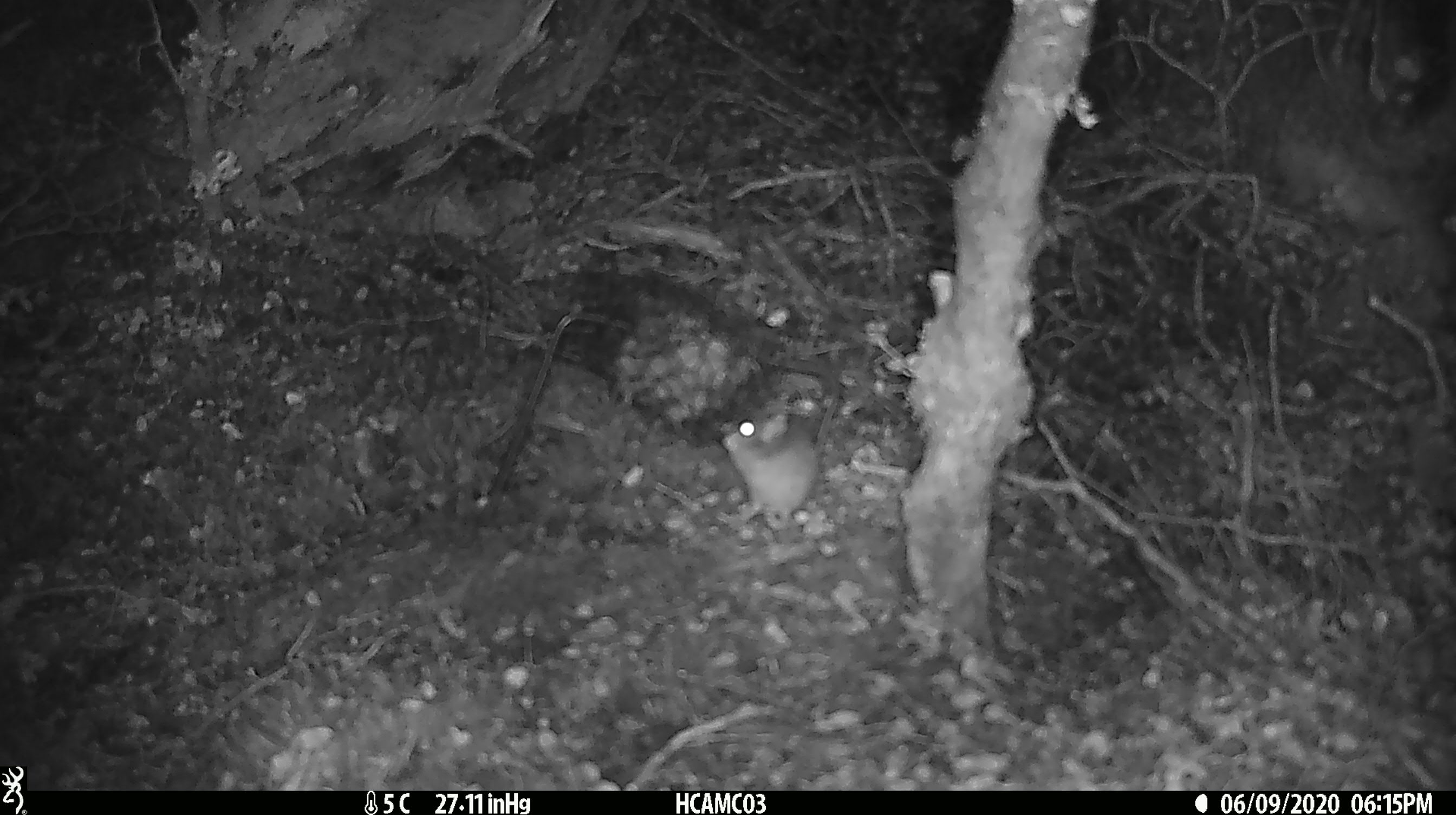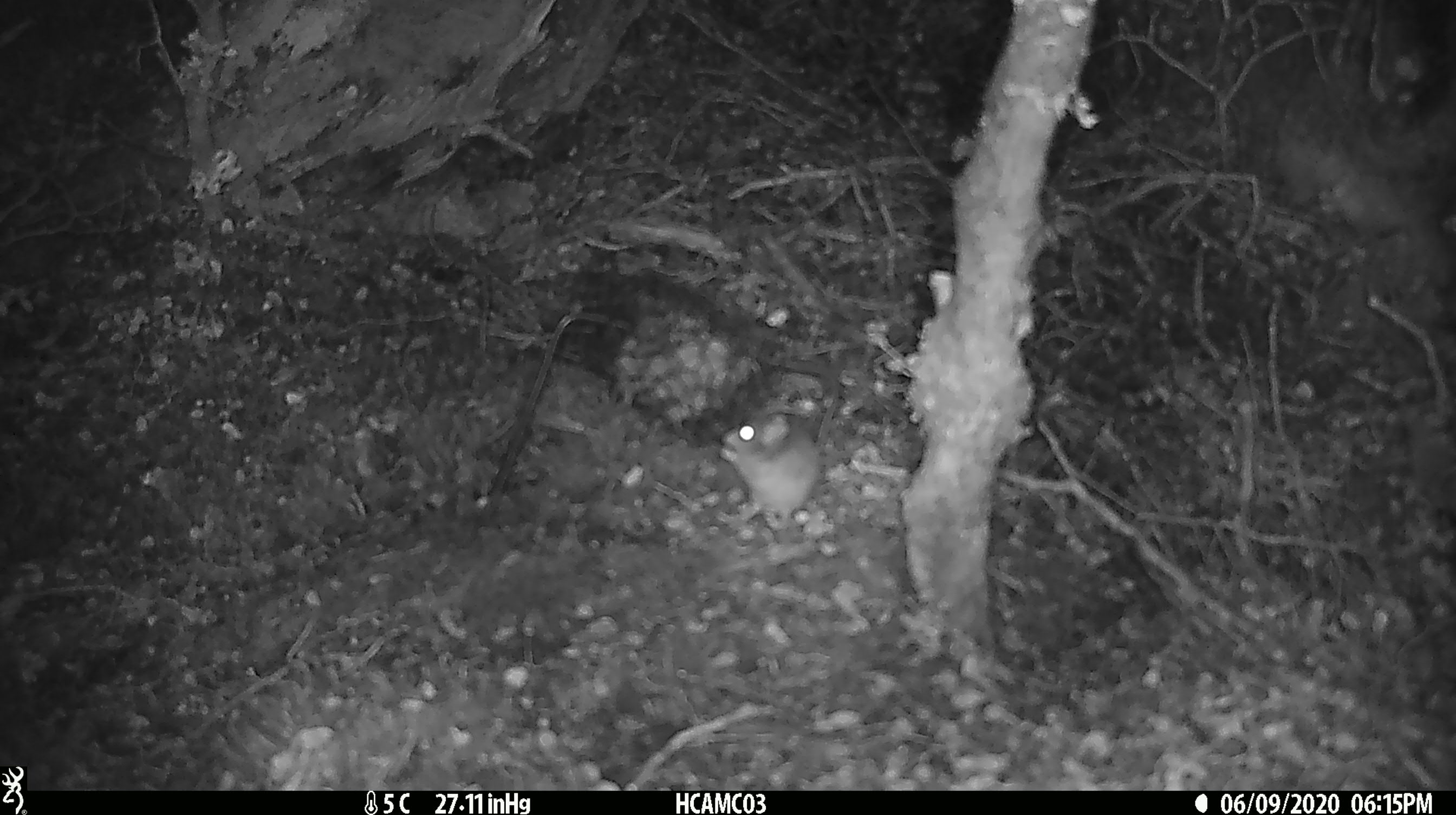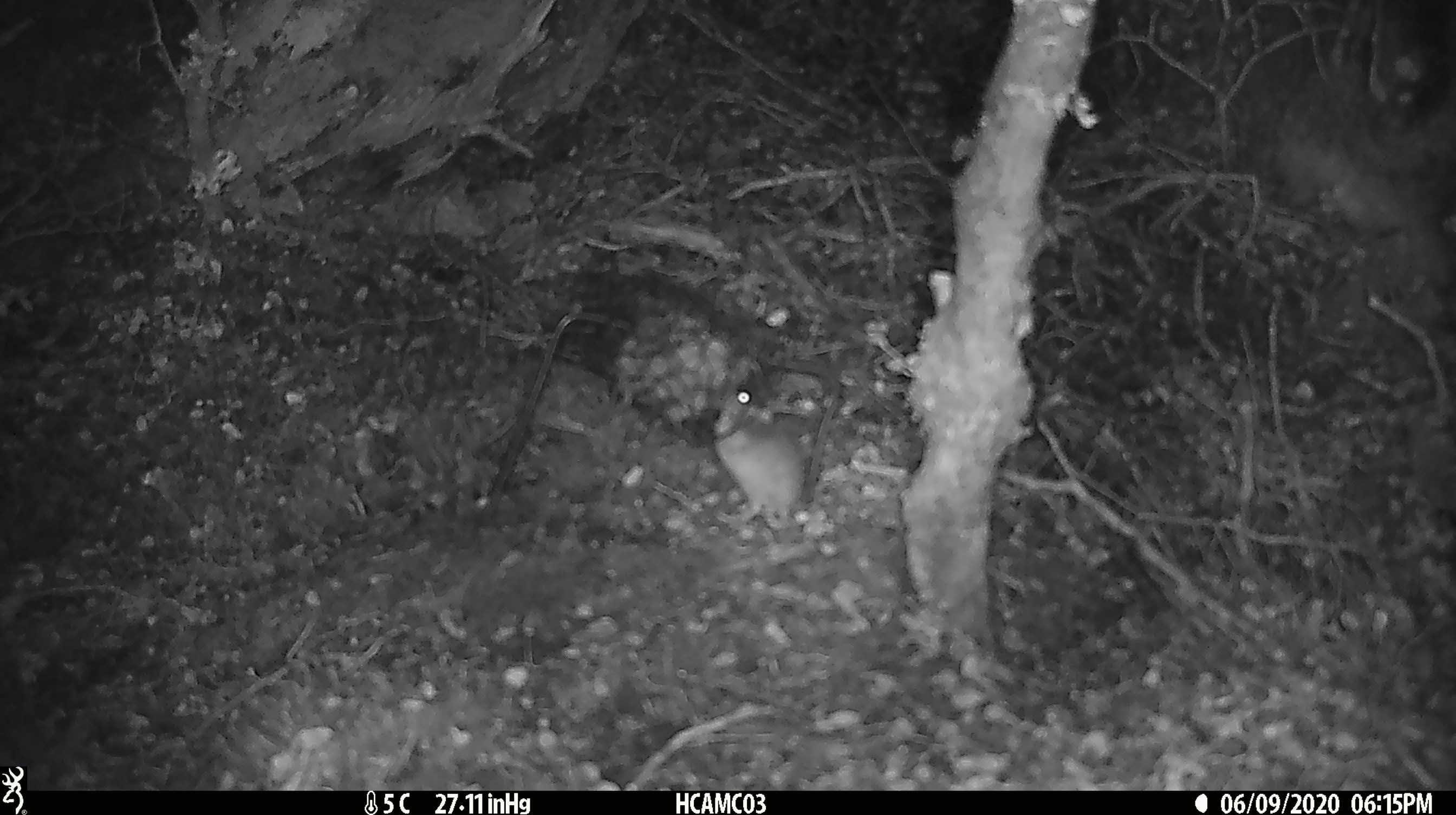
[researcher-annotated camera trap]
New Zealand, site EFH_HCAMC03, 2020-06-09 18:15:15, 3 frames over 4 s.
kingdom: Animalia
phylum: Chordata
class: Mammalia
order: Rodentia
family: Muridae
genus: Mus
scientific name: Mus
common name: mouse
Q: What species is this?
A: Mouse (Mus).